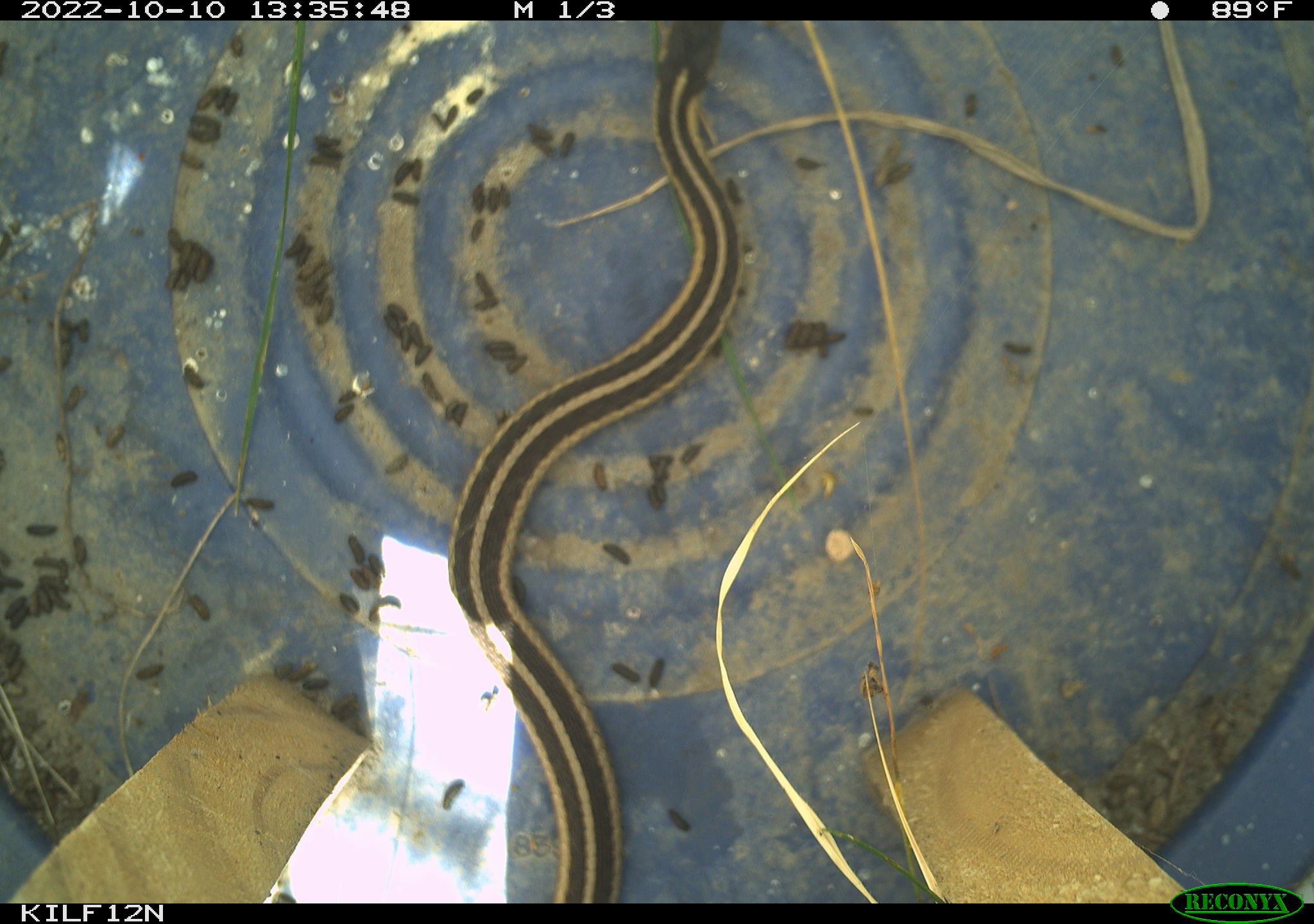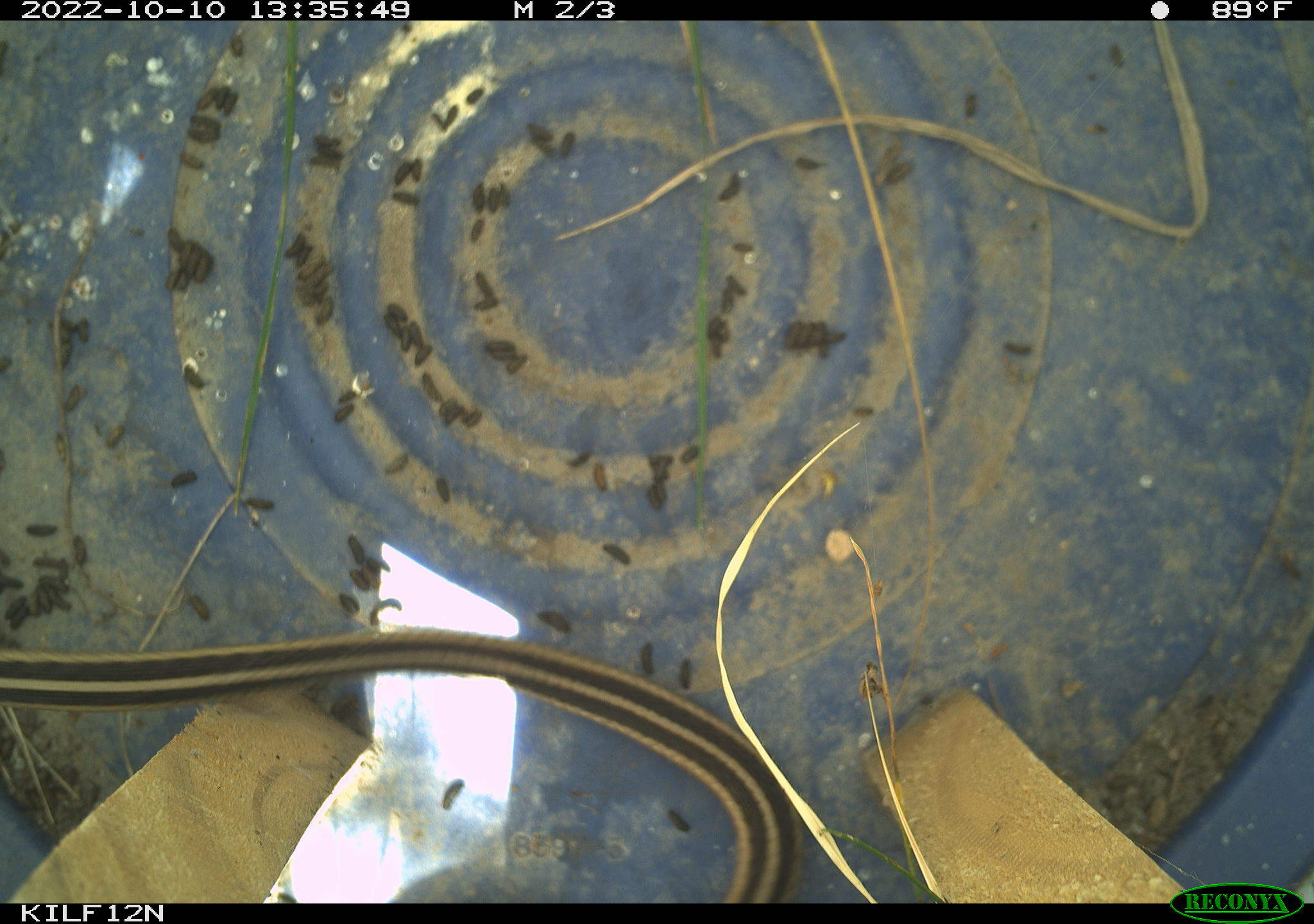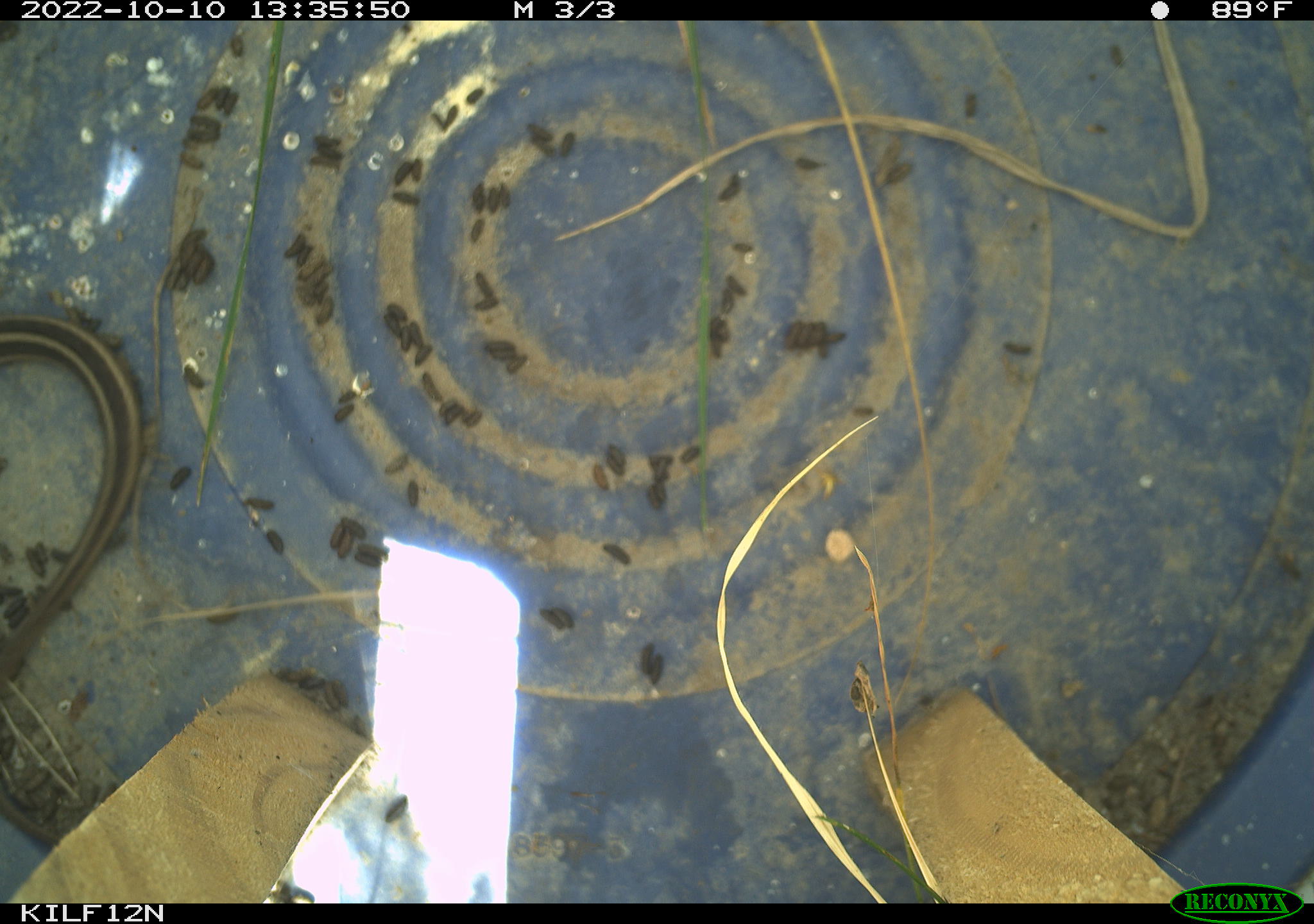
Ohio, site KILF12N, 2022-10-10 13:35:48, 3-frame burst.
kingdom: Animalia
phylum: Chordata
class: Reptilia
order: Squamata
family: Colubridae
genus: Thamnophis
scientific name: Thamnophis sirtalis sirtalis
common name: eastern gartersnake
Eastern gartersnake (Thamnophis sirtalis sirtalis).